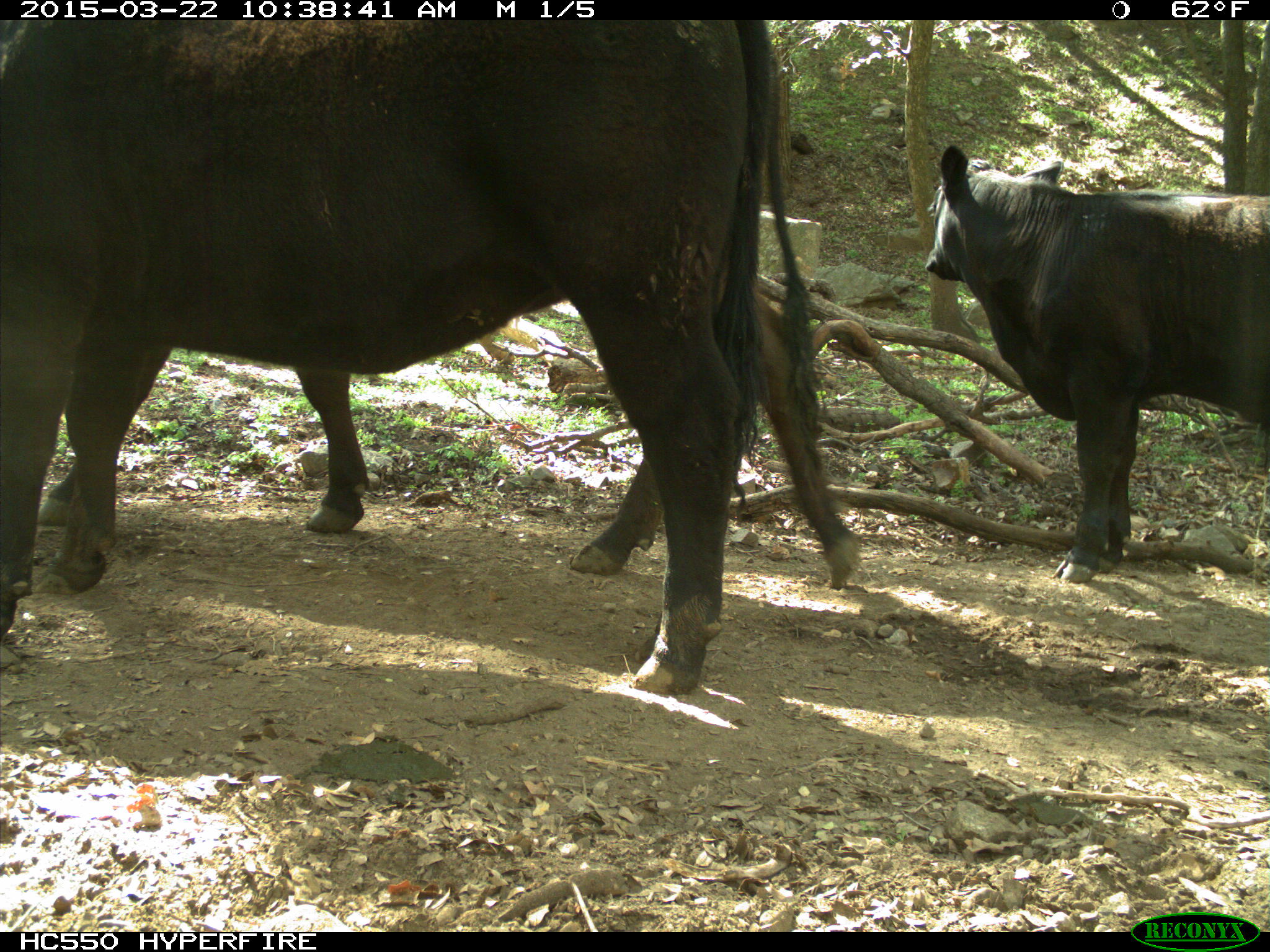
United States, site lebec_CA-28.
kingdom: Animalia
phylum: Chordata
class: Mammalia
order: Artiodactyla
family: Bovidae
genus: Bos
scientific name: Bos taurus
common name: domestic cow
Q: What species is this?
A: Bos taurus (domestic cow).